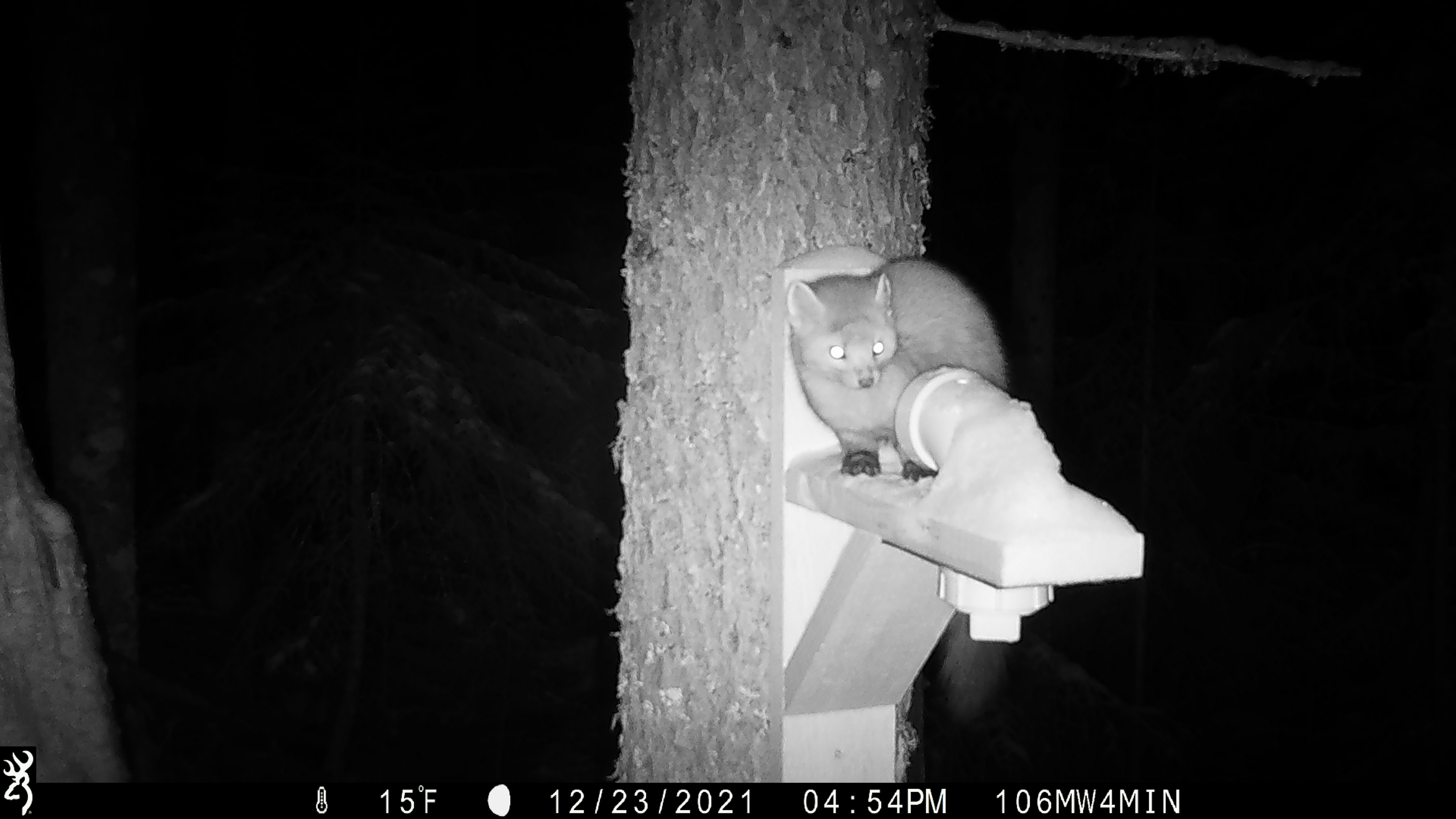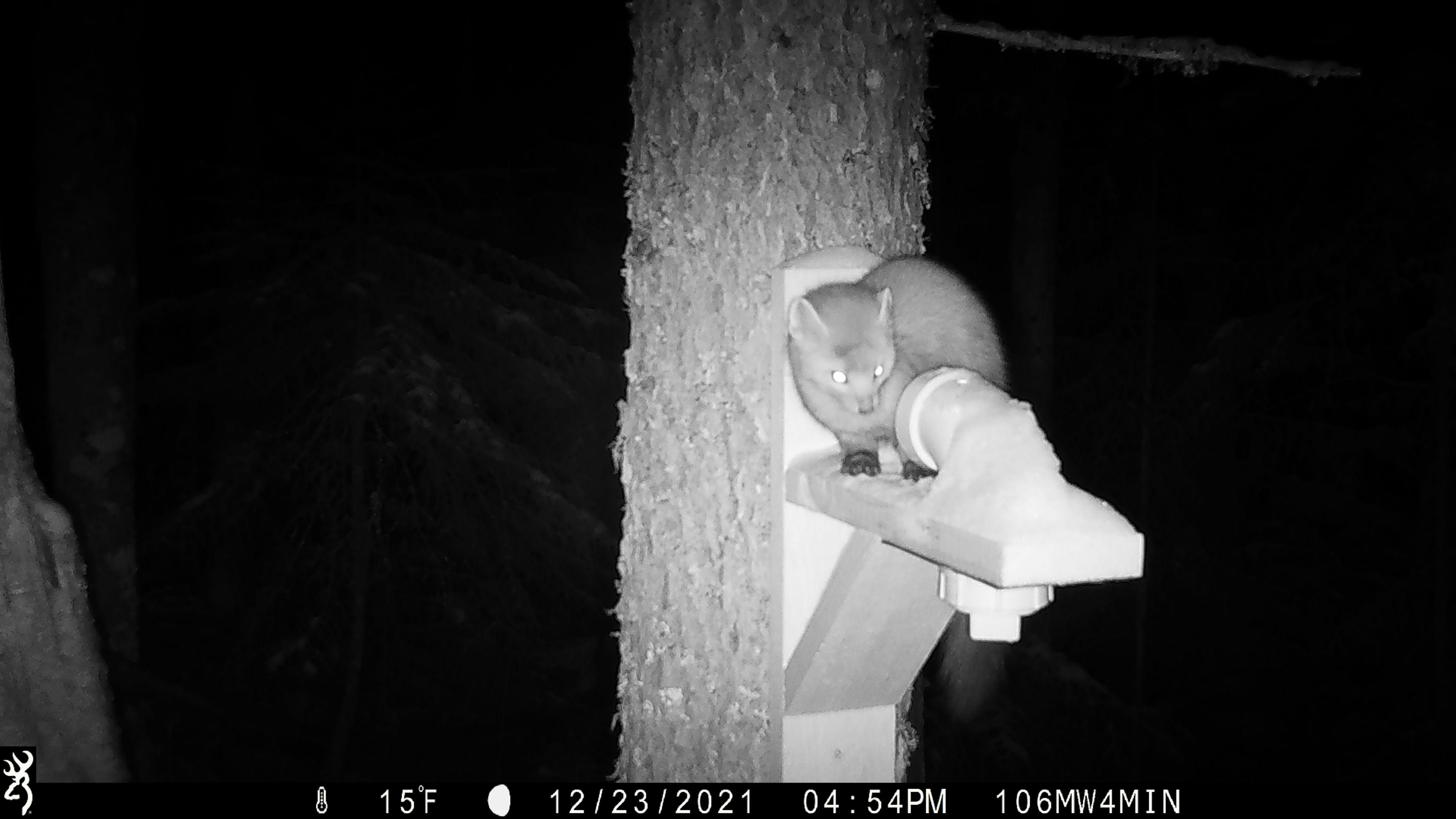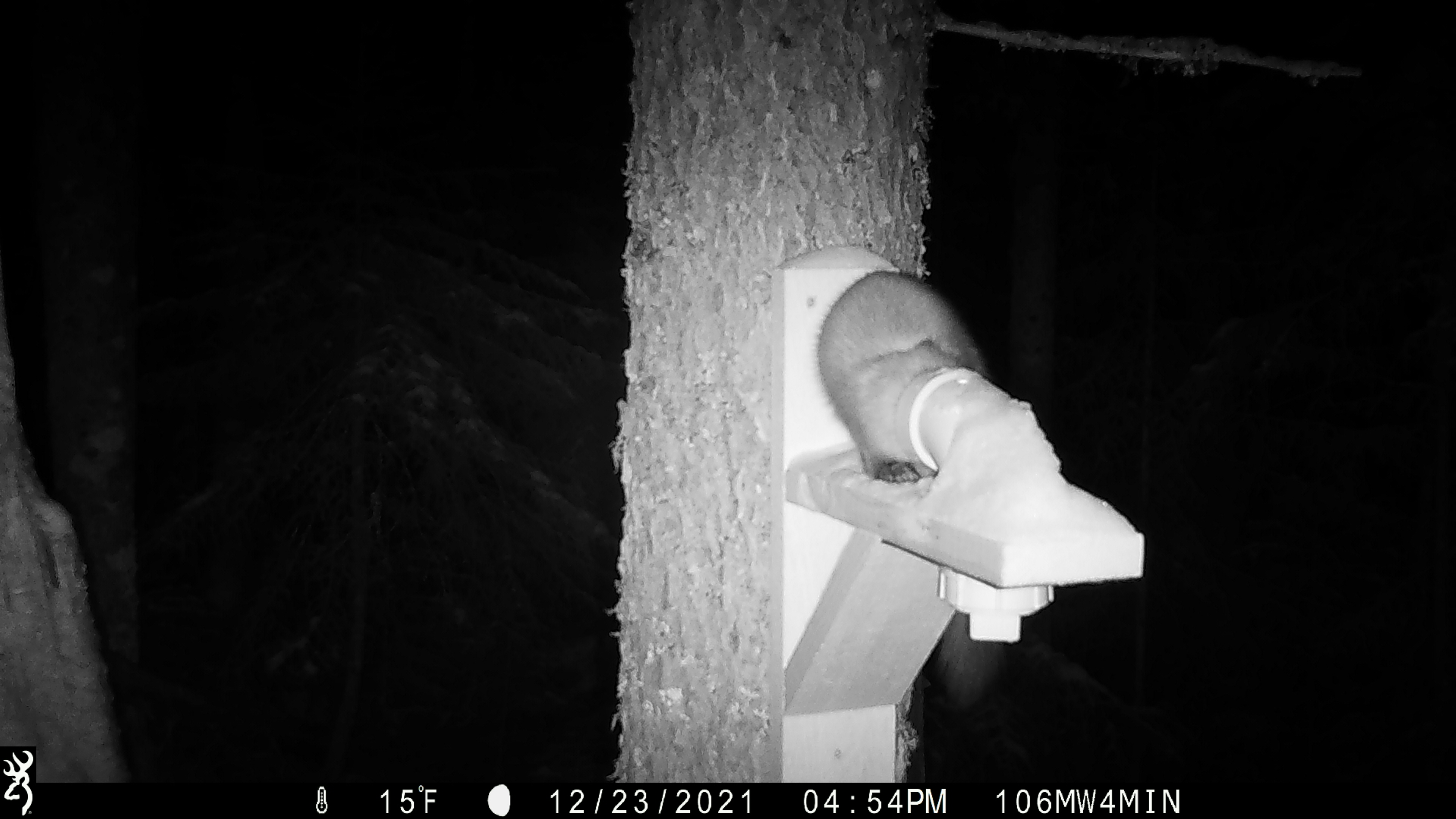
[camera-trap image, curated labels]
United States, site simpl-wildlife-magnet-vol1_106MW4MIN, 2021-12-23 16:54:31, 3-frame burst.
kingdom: Animalia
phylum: Chordata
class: Mammalia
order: Carnivora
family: Mustelidae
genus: Martes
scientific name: Martes americana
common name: american marten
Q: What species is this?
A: American marten (Martes americana).